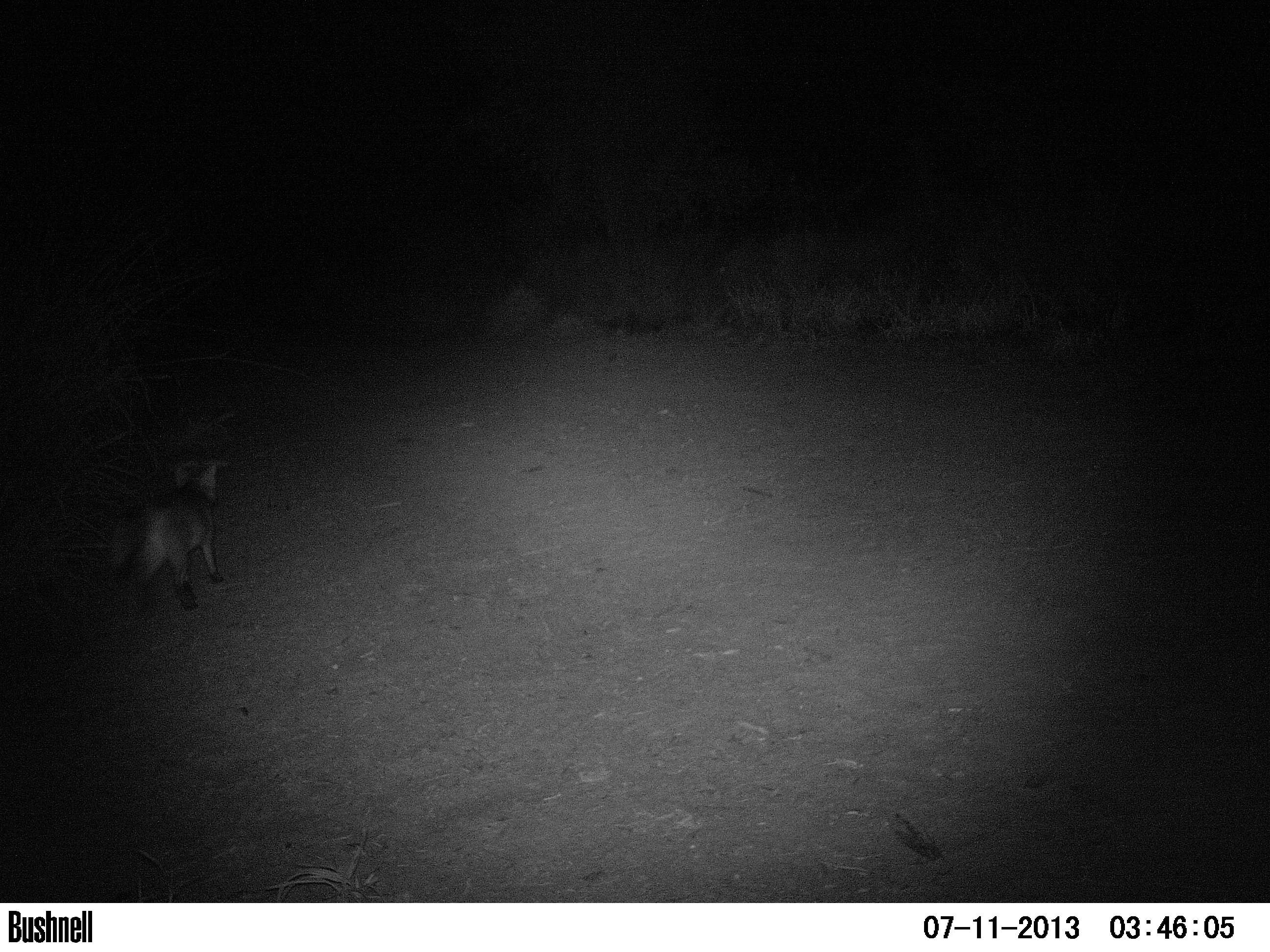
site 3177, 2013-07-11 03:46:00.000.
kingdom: Animalia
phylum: Chordata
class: Mammalia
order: Carnivora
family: Canidae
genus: Cerdocyon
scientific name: Cerdocyon thous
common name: crab-eating fox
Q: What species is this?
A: Cerdocyon thous (crab-eating fox).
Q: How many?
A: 1.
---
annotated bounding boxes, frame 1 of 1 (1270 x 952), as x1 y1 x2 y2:
cerdocyon thous: 108 458 225 612